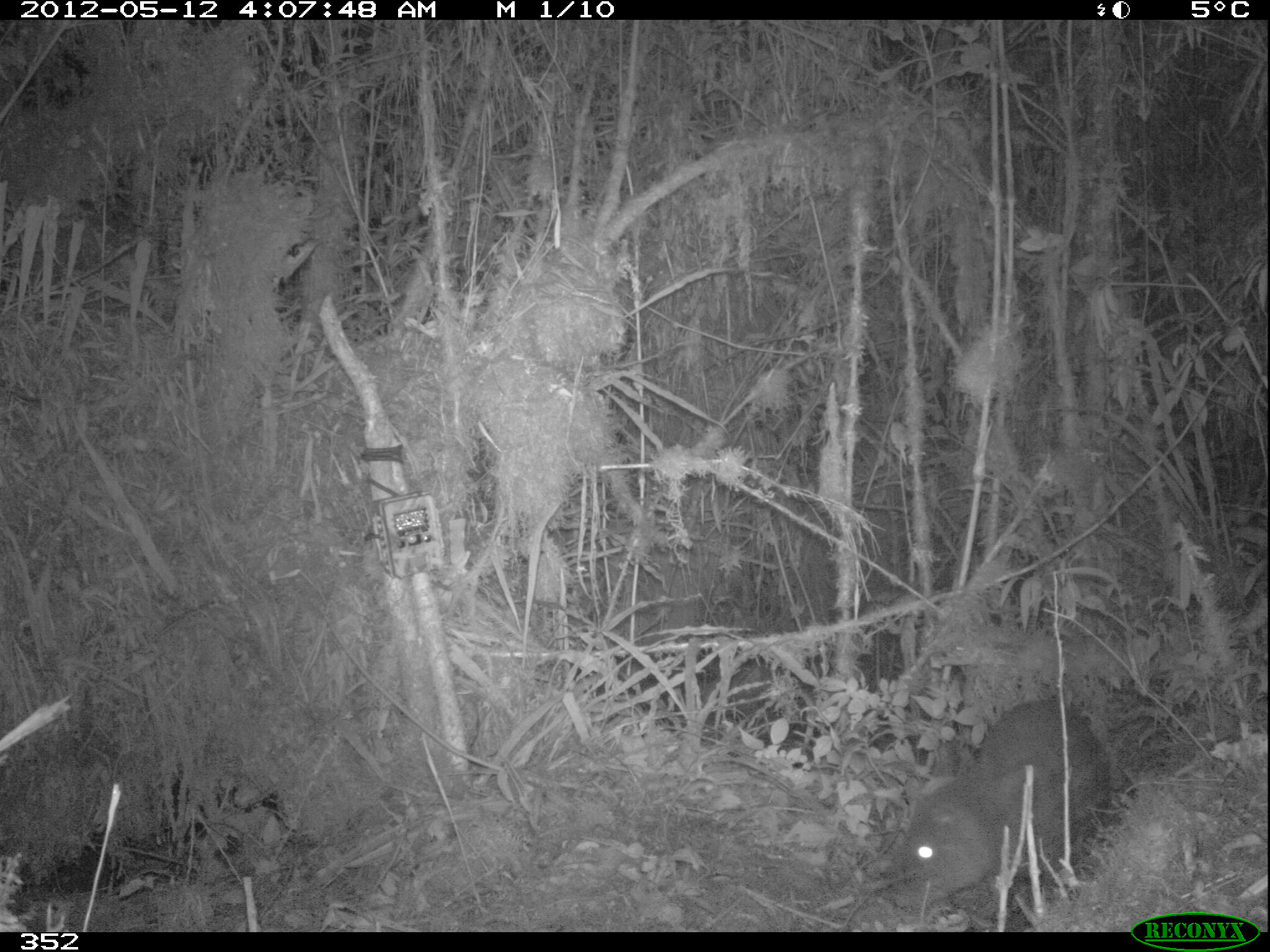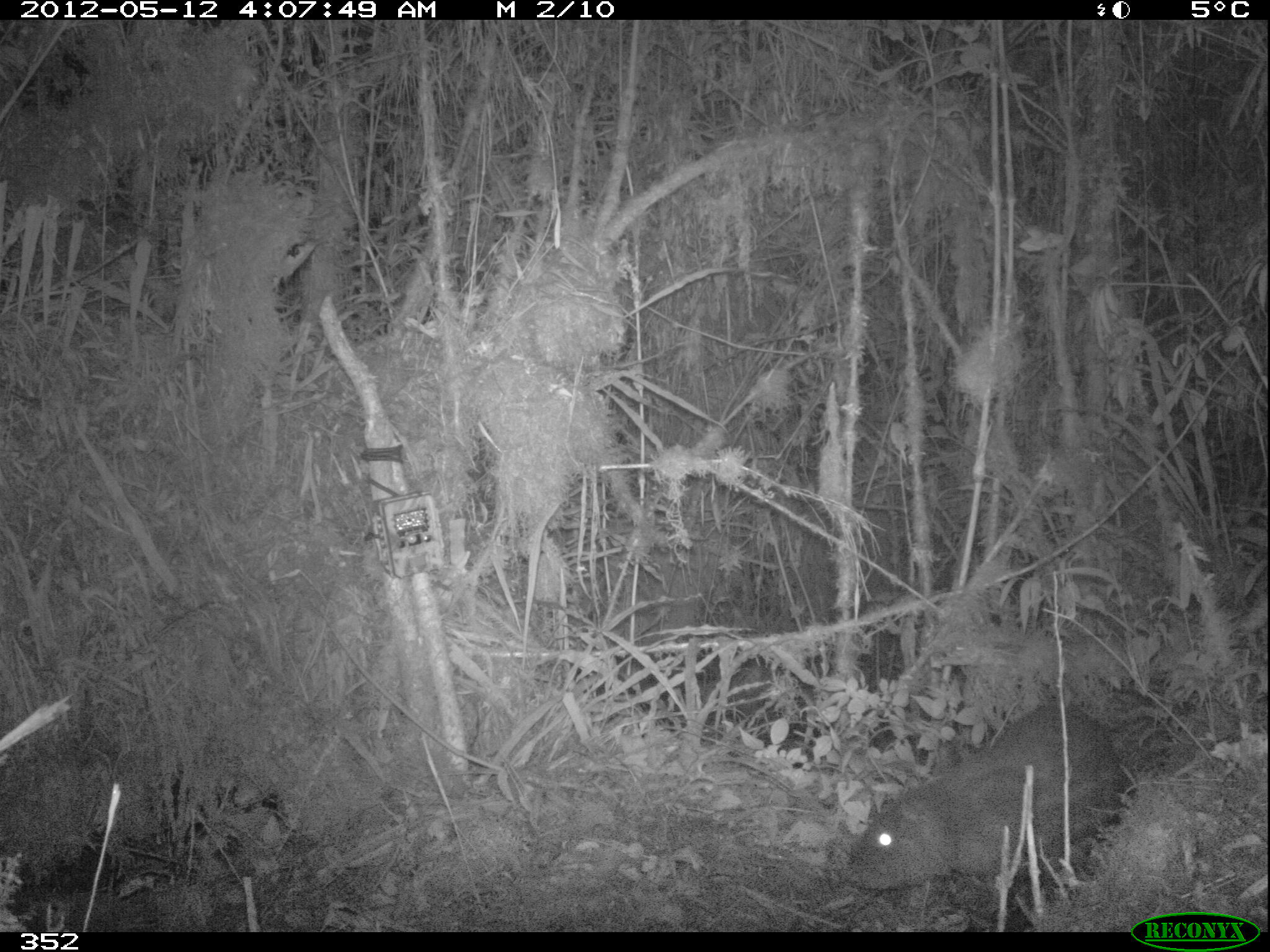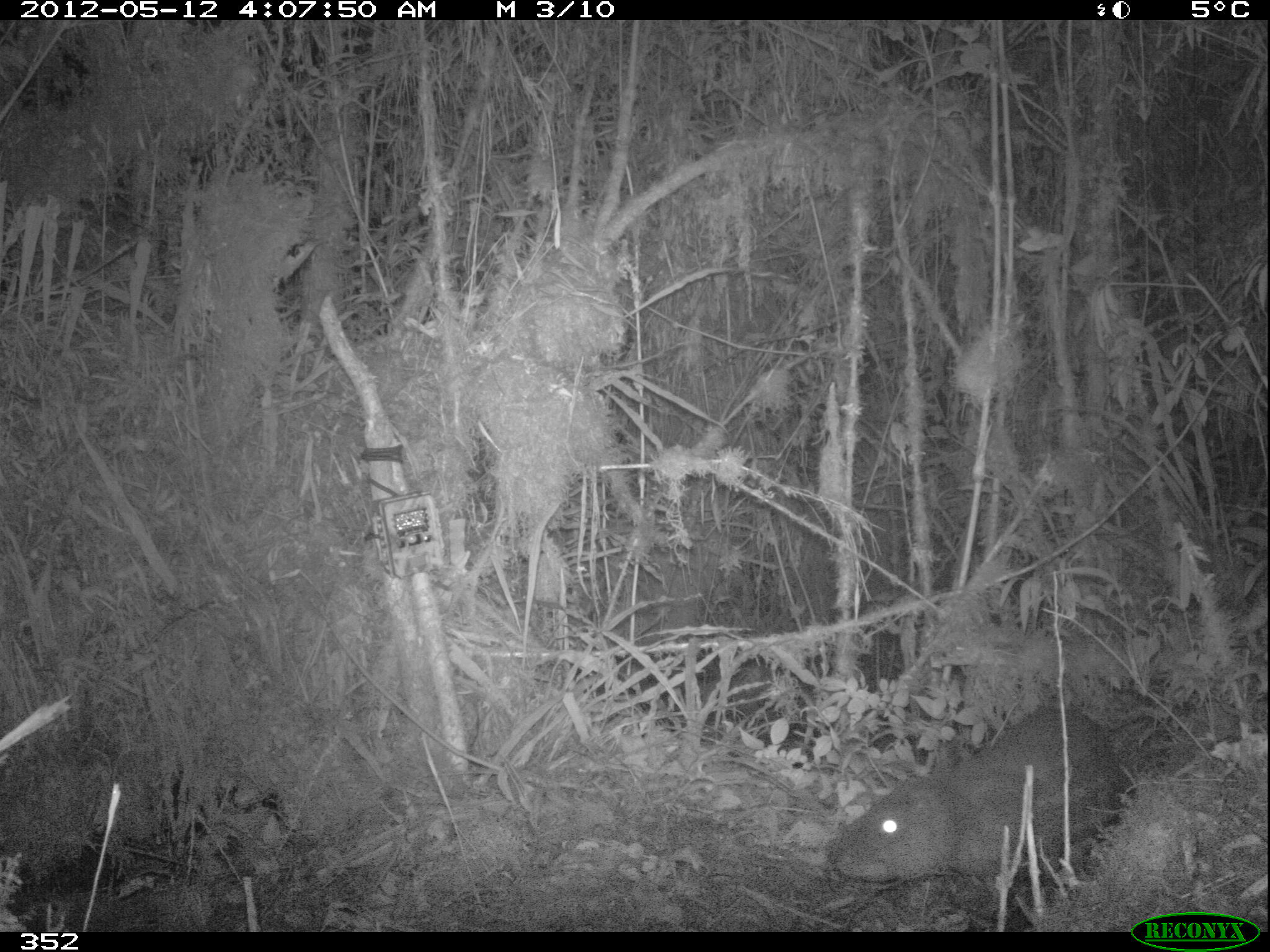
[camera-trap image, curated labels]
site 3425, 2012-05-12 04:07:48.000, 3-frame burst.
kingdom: Animalia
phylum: Chordata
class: Mammalia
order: Rodentia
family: Cuniculidae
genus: Cuniculus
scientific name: Cuniculus taczanowskii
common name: mountain paca